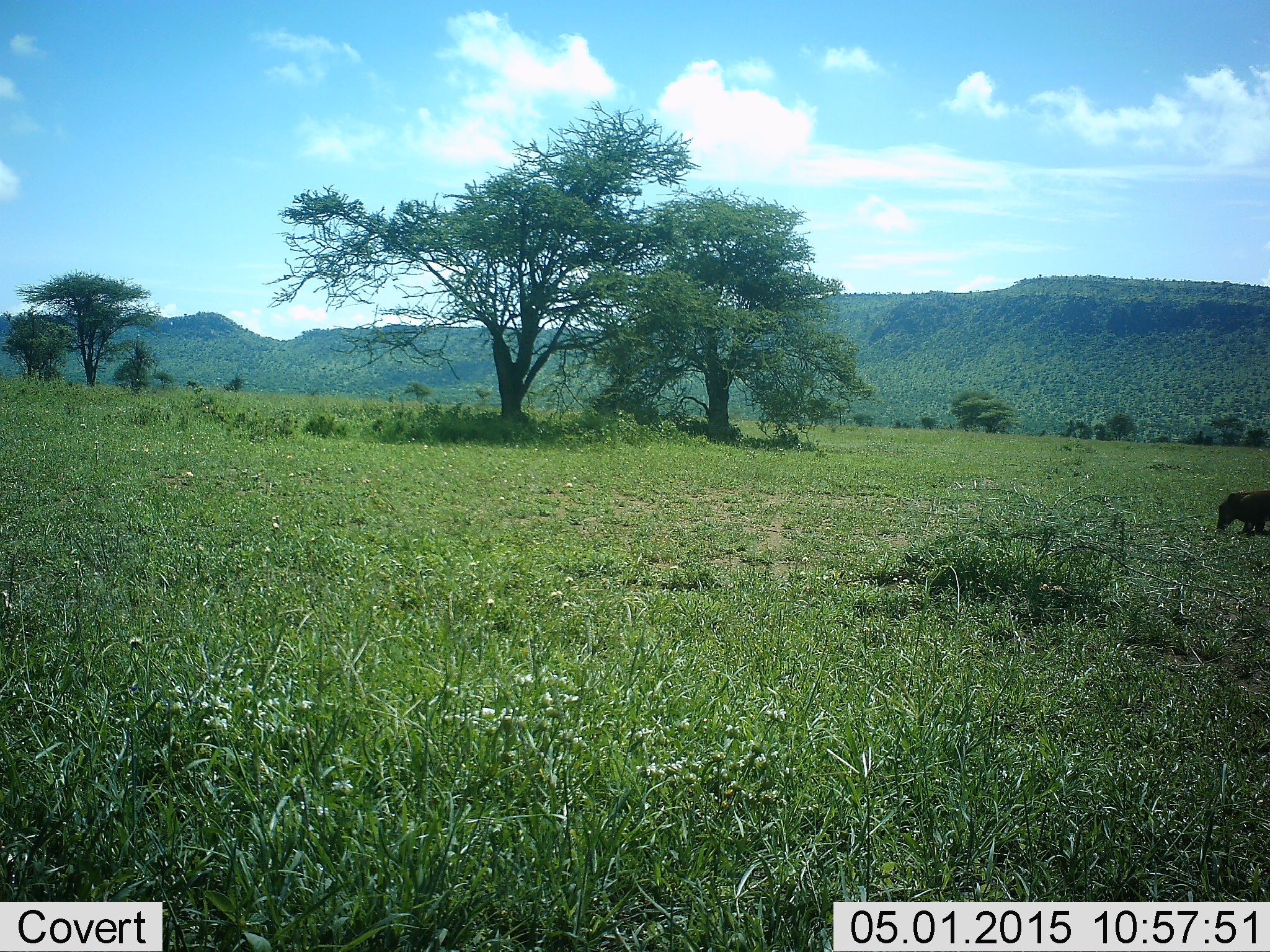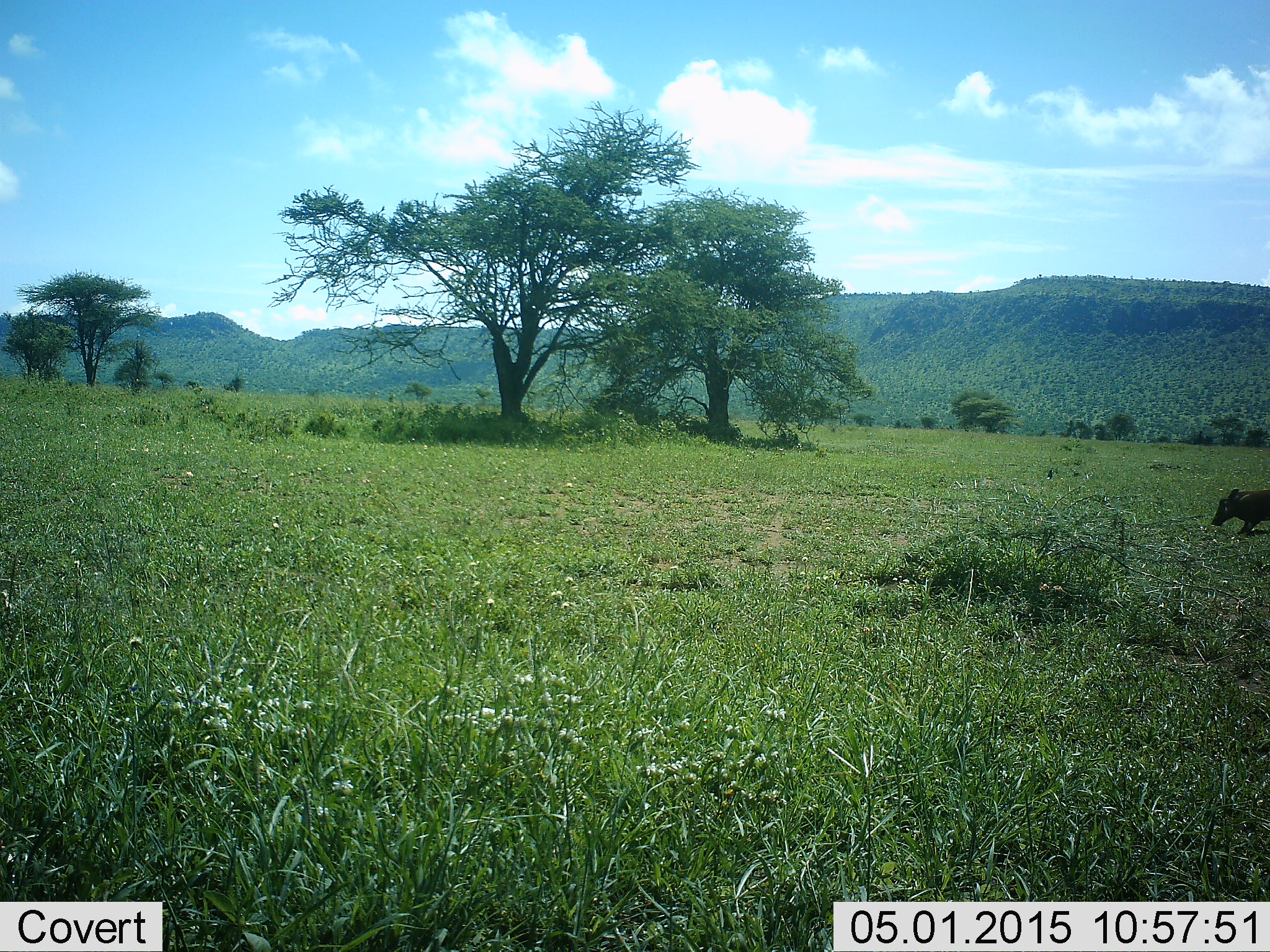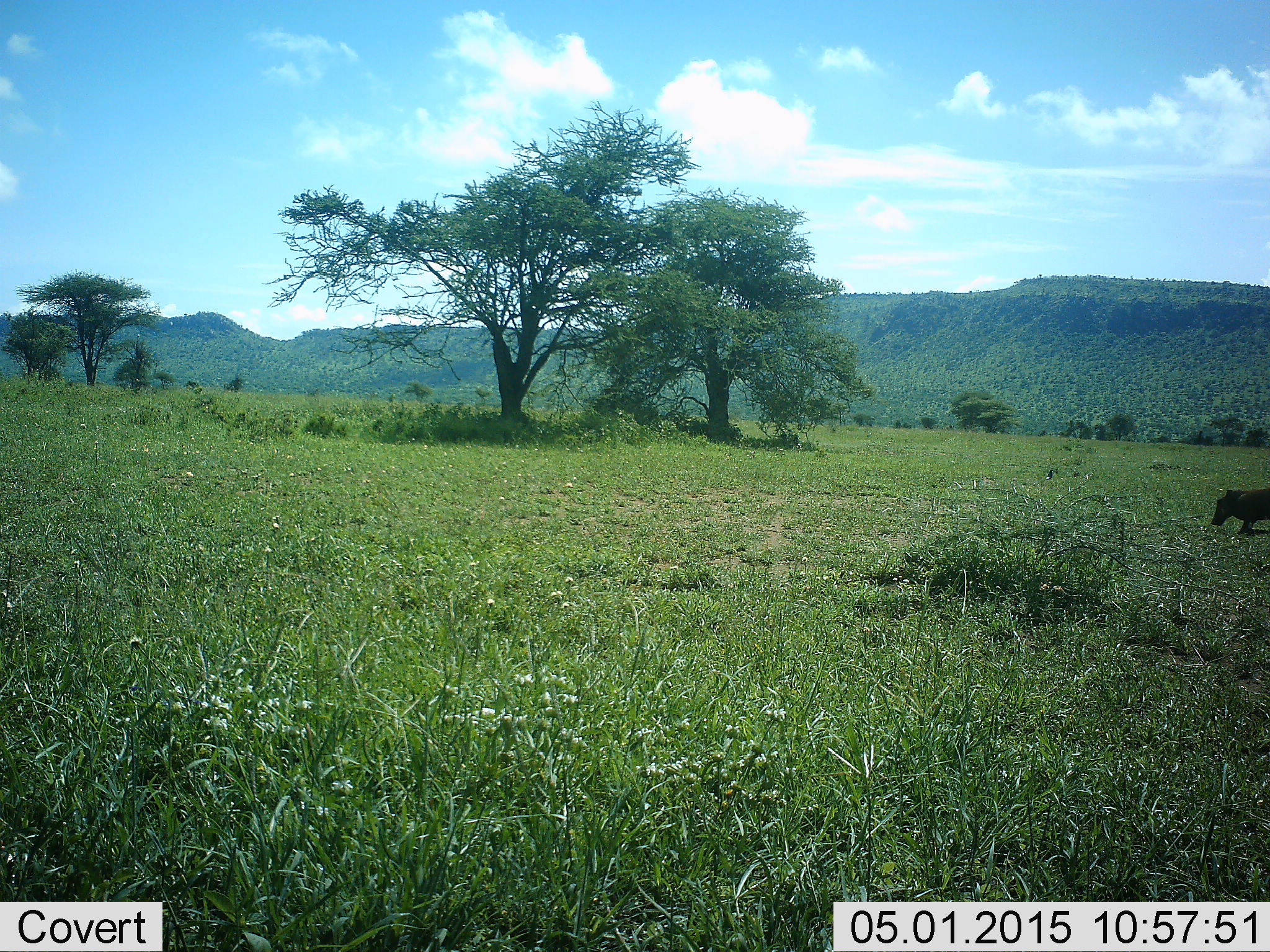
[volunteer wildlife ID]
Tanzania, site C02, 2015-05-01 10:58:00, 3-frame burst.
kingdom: Animalia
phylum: Chordata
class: Mammalia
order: Artiodactyla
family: Suidae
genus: Phacochoerus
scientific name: Phacochoerus africanus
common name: warthog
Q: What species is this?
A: Warthog (Phacochoerus africanus).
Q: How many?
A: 1.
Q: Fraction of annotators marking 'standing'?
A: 20%.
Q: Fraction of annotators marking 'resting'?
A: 0%.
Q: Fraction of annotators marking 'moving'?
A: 10%.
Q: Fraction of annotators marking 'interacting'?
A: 0%.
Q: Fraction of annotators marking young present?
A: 0%.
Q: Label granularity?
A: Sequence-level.